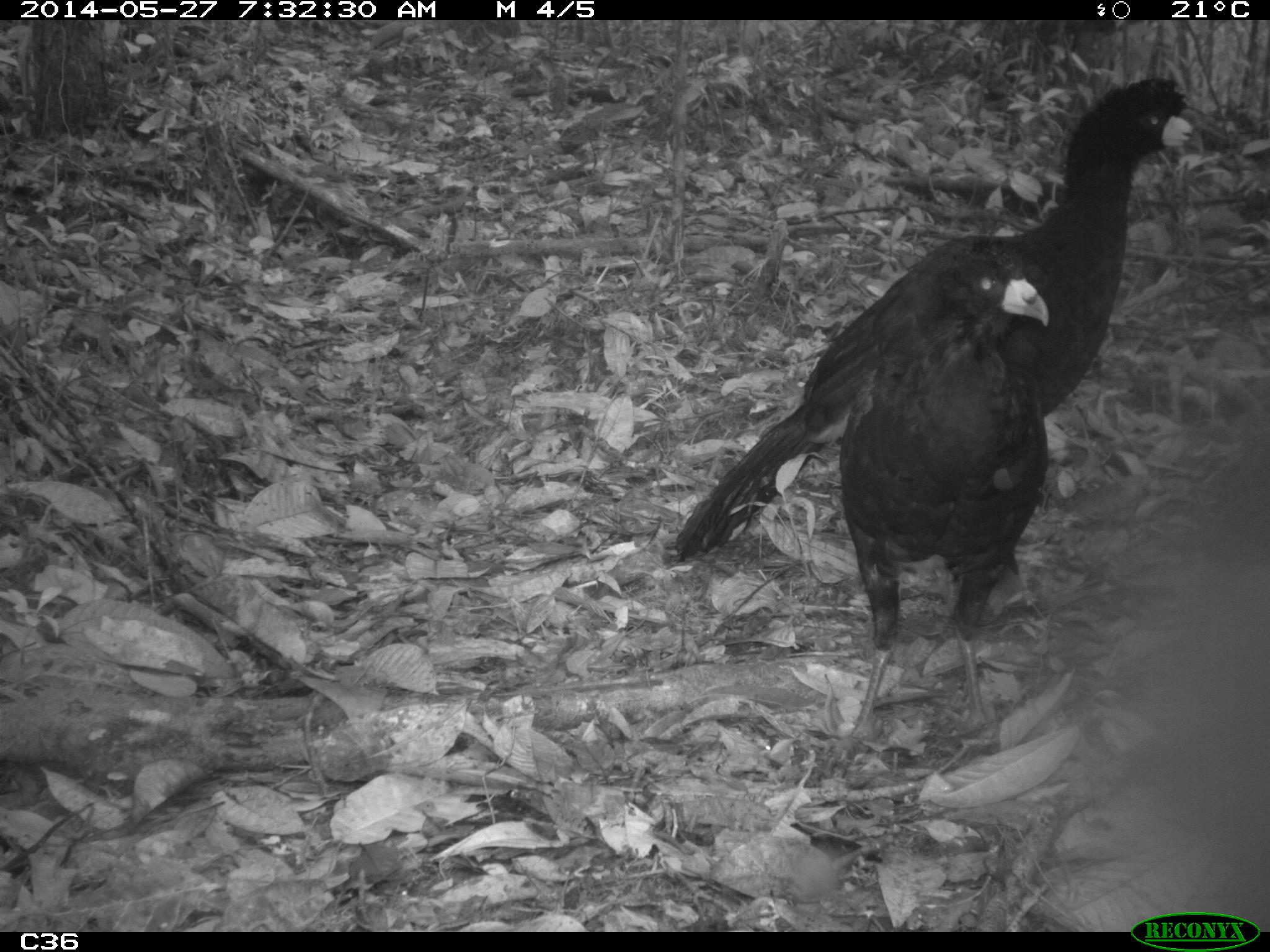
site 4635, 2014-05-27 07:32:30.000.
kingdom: Animalia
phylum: Chordata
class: Aves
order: Galliformes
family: Cracidae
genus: Crax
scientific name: Crax alector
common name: black curassow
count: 2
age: adult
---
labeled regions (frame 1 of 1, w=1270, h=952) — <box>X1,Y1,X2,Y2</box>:
crax alector: <box>670,71,1205,566</box>; <box>834,234,1052,752</box>